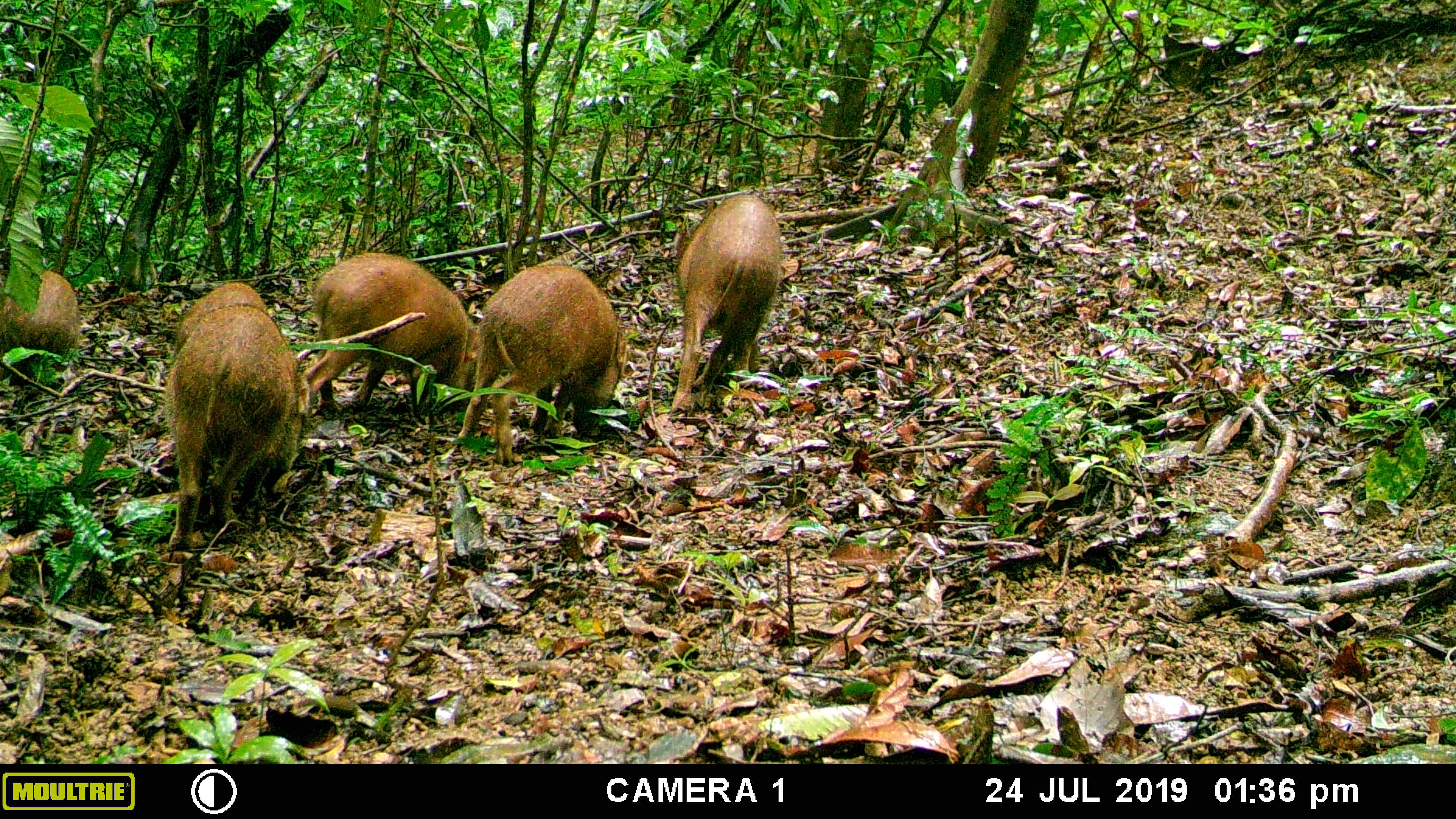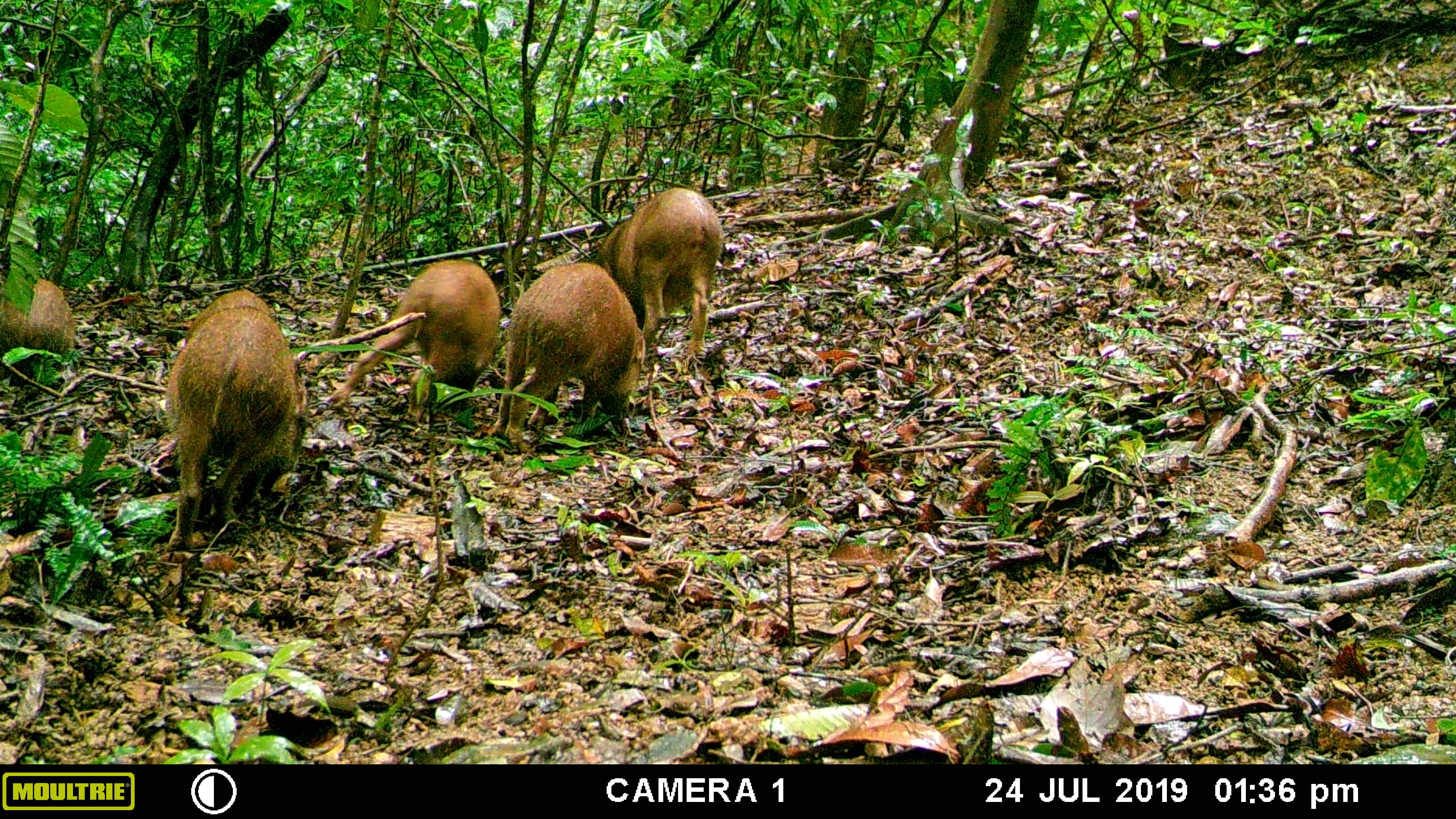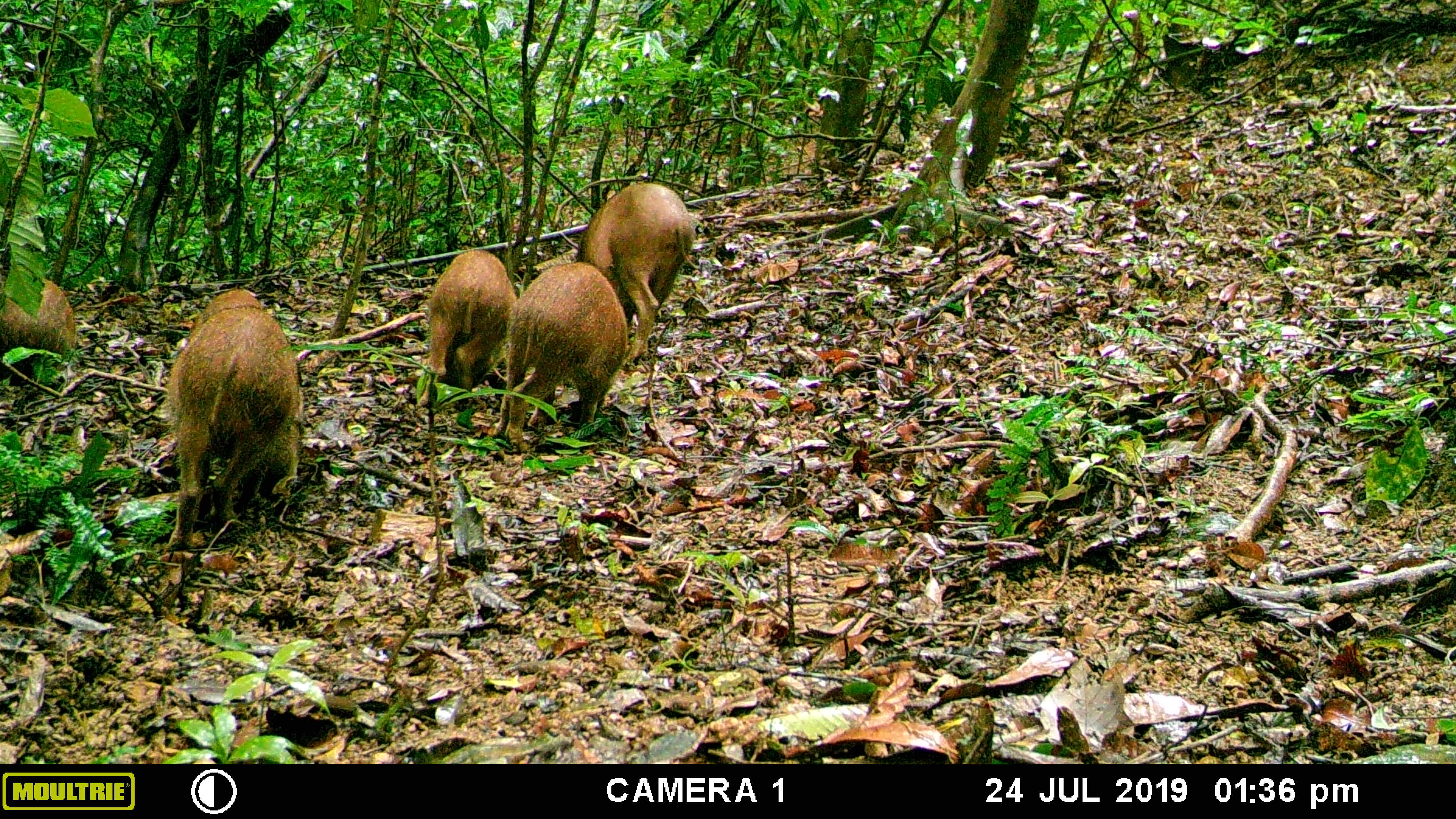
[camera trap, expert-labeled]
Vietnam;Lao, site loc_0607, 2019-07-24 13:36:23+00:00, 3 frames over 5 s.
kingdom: Animalia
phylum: Chordata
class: Mammalia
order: Artiodactyla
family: Suidae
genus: Sus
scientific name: Sus scrofa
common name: eurasian wild pig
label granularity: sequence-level